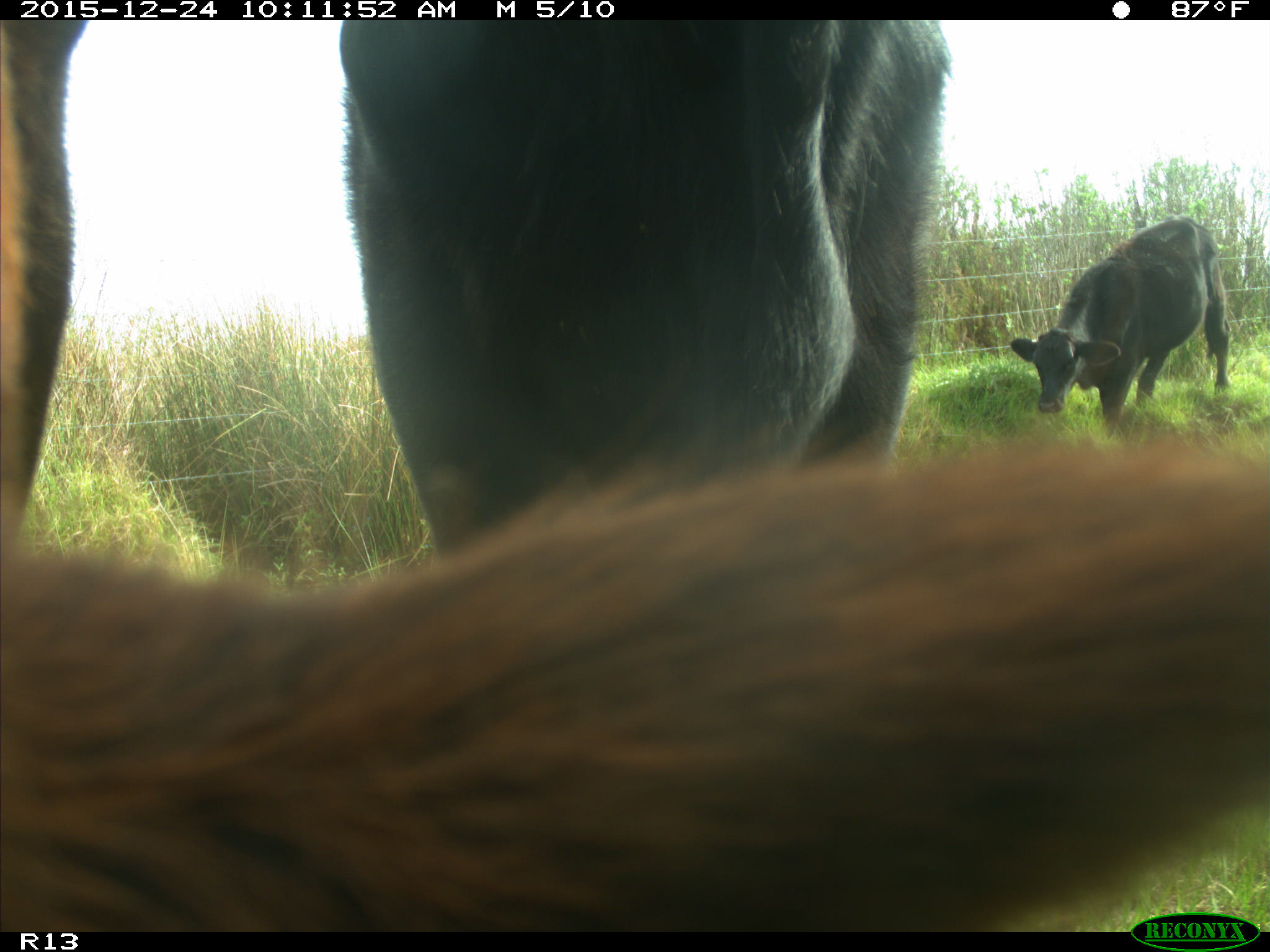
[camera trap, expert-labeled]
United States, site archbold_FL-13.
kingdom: Animalia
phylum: Chordata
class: Mammalia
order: Artiodactyla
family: Bovidae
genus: Bos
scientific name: Bos taurus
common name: domestic cow